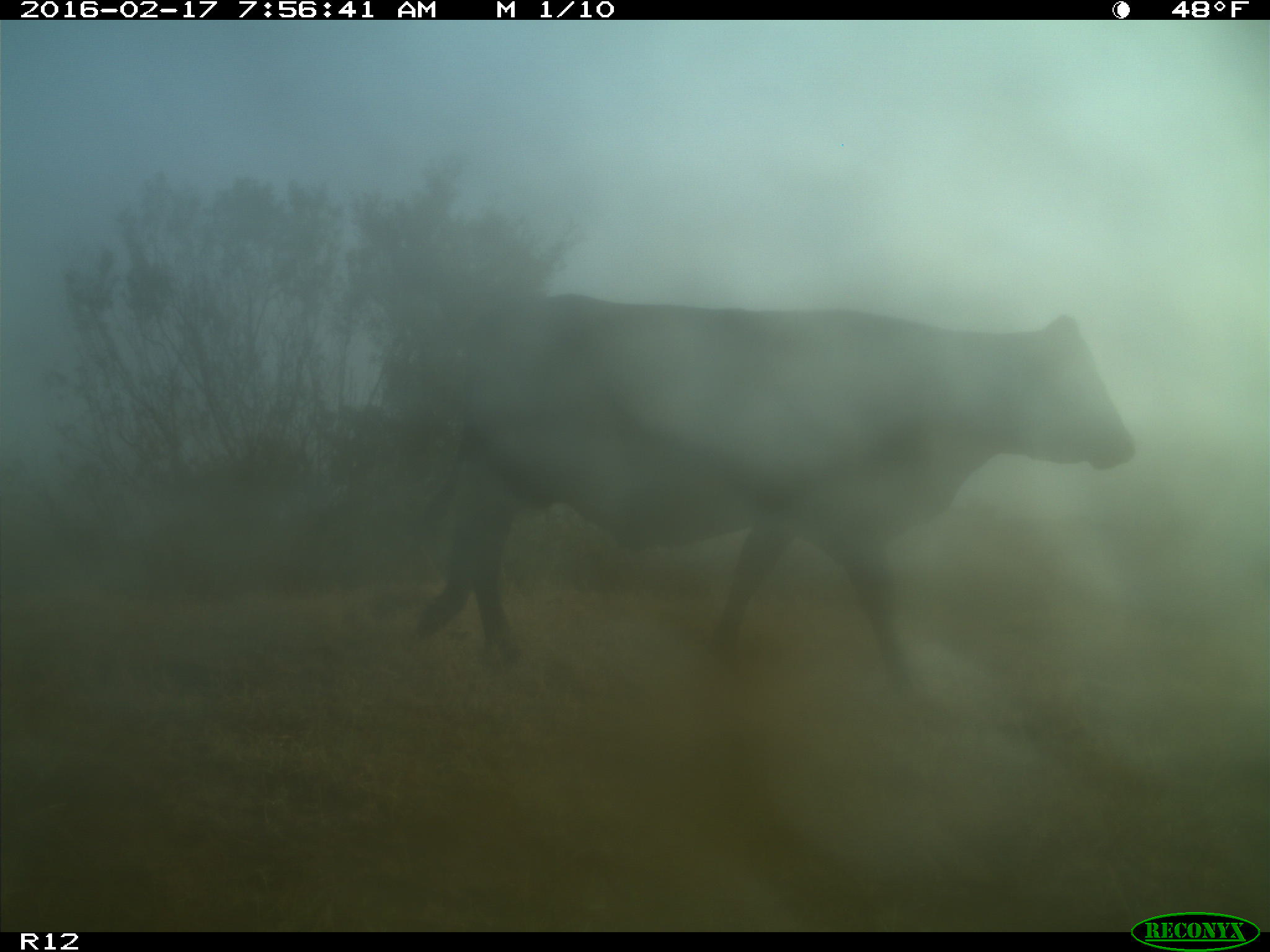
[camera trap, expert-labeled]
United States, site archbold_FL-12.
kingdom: Animalia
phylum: Chordata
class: Mammalia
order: Artiodactyla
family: Bovidae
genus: Bos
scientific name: Bos taurus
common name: domestic cow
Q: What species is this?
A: Bos taurus (domestic cow).